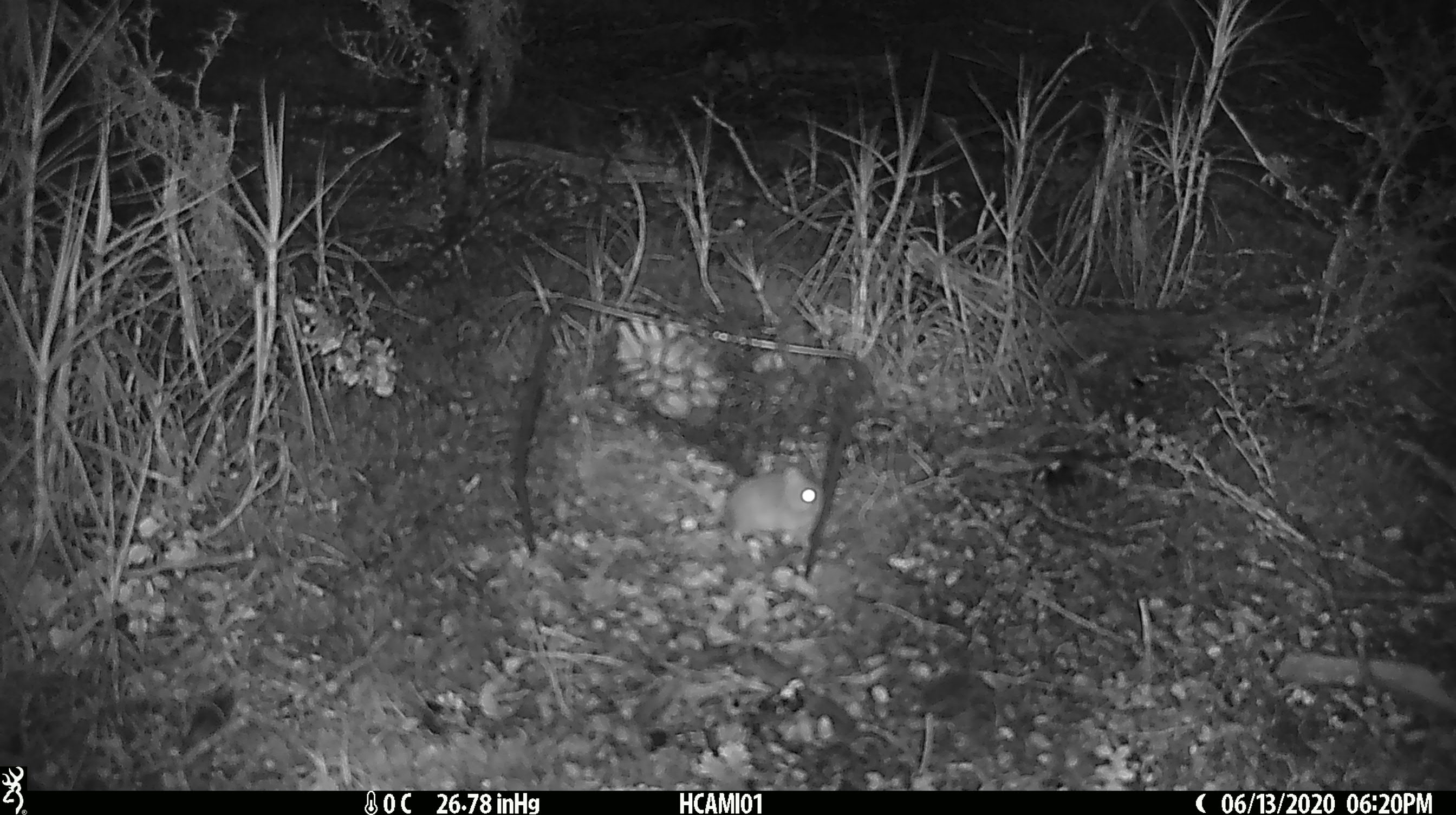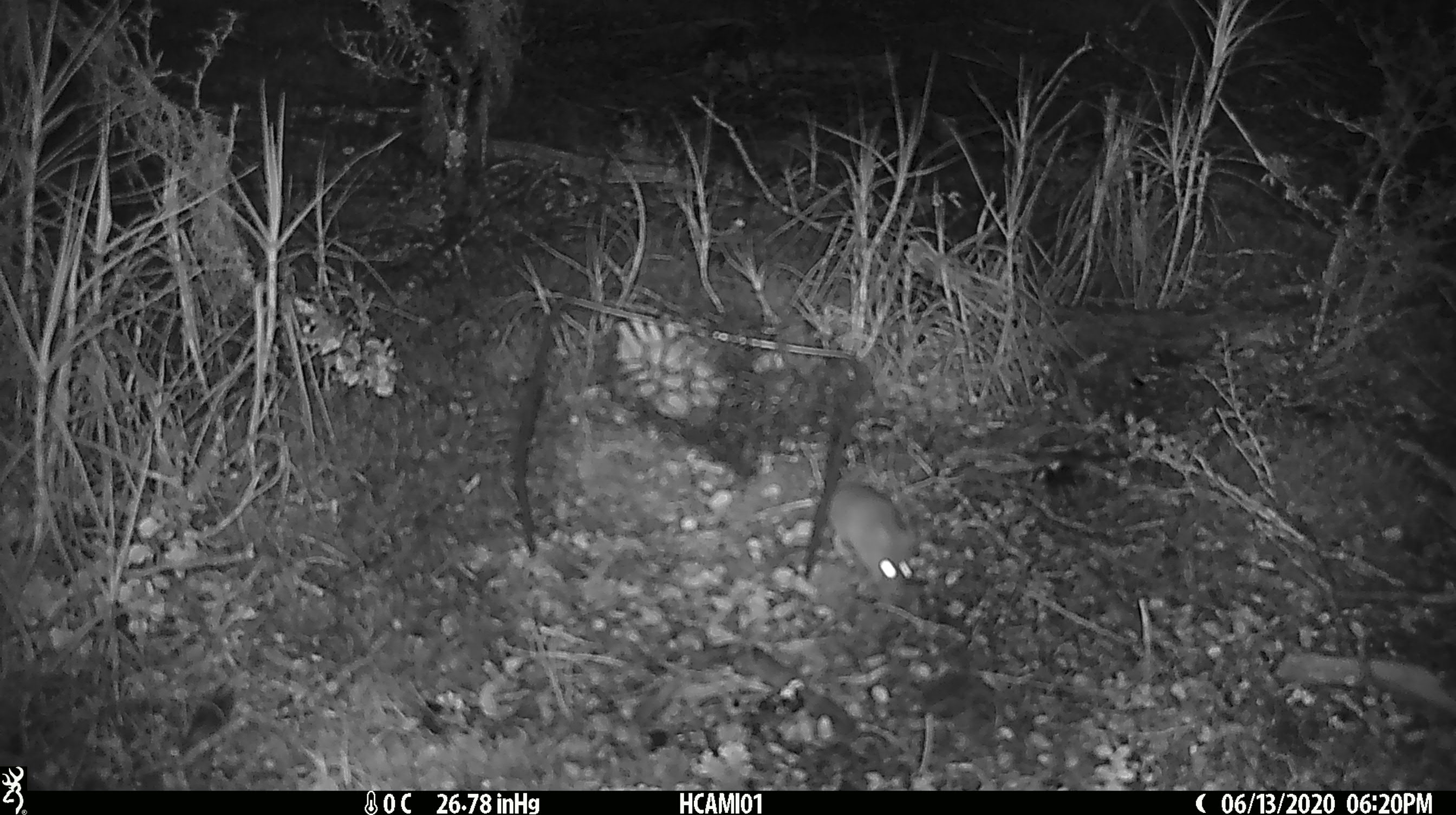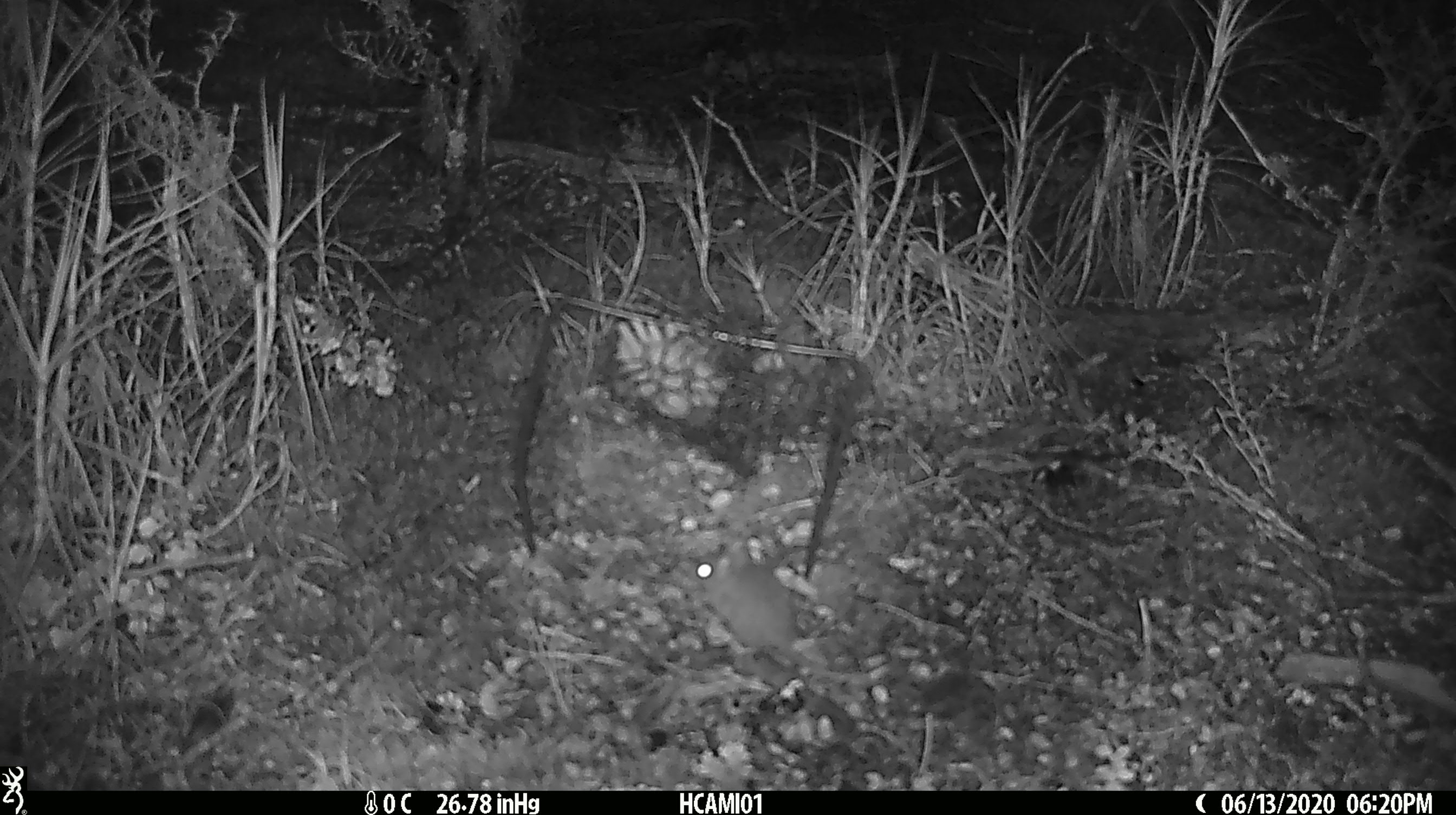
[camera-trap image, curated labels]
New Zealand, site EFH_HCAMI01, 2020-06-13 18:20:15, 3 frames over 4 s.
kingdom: Animalia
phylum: Chordata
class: Mammalia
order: Rodentia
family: Muridae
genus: Mus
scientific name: Mus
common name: mouse